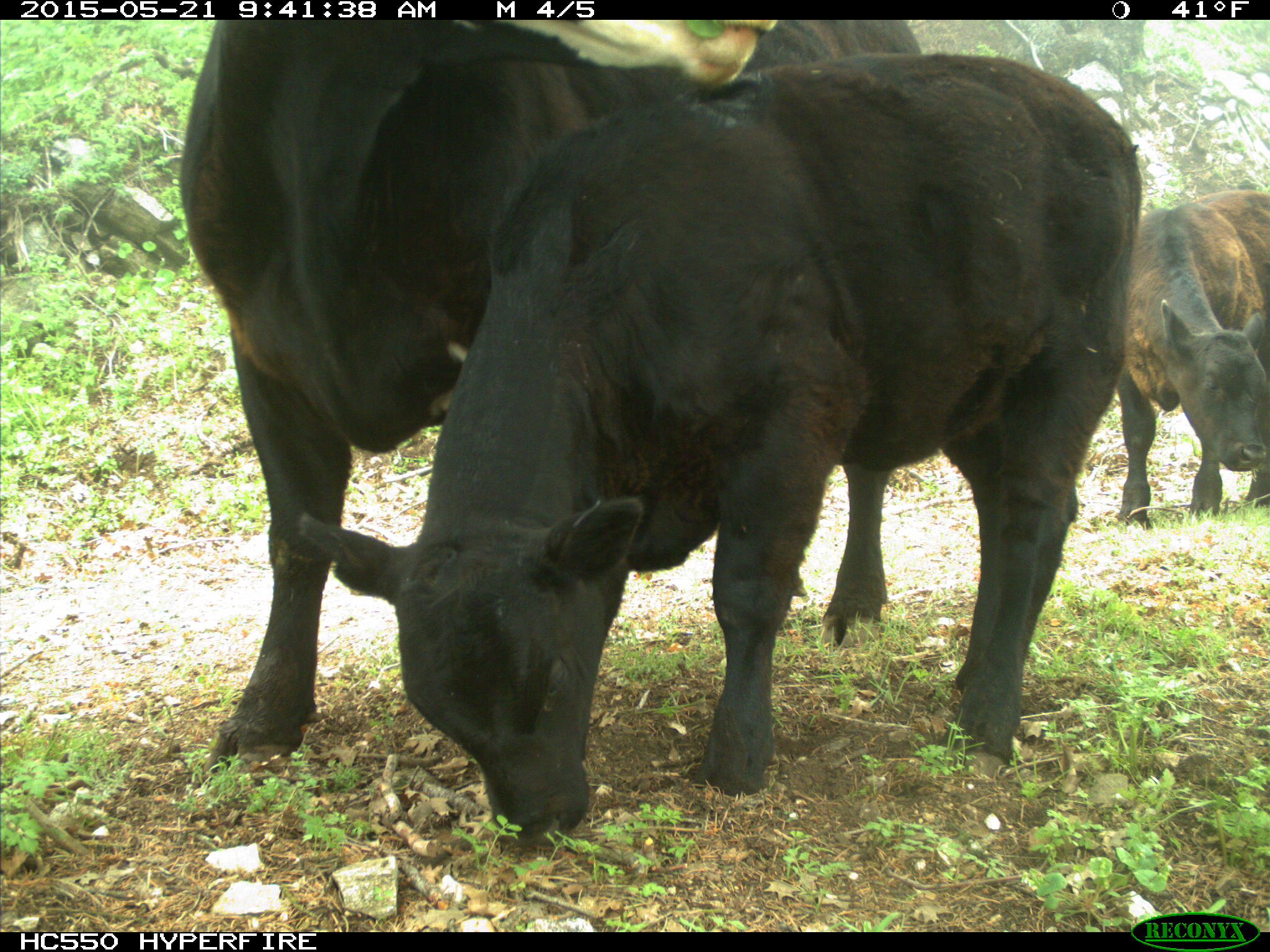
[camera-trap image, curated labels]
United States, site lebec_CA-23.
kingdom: Animalia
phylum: Chordata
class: Mammalia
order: Artiodactyla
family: Bovidae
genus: Bos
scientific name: Bos taurus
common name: domestic cow